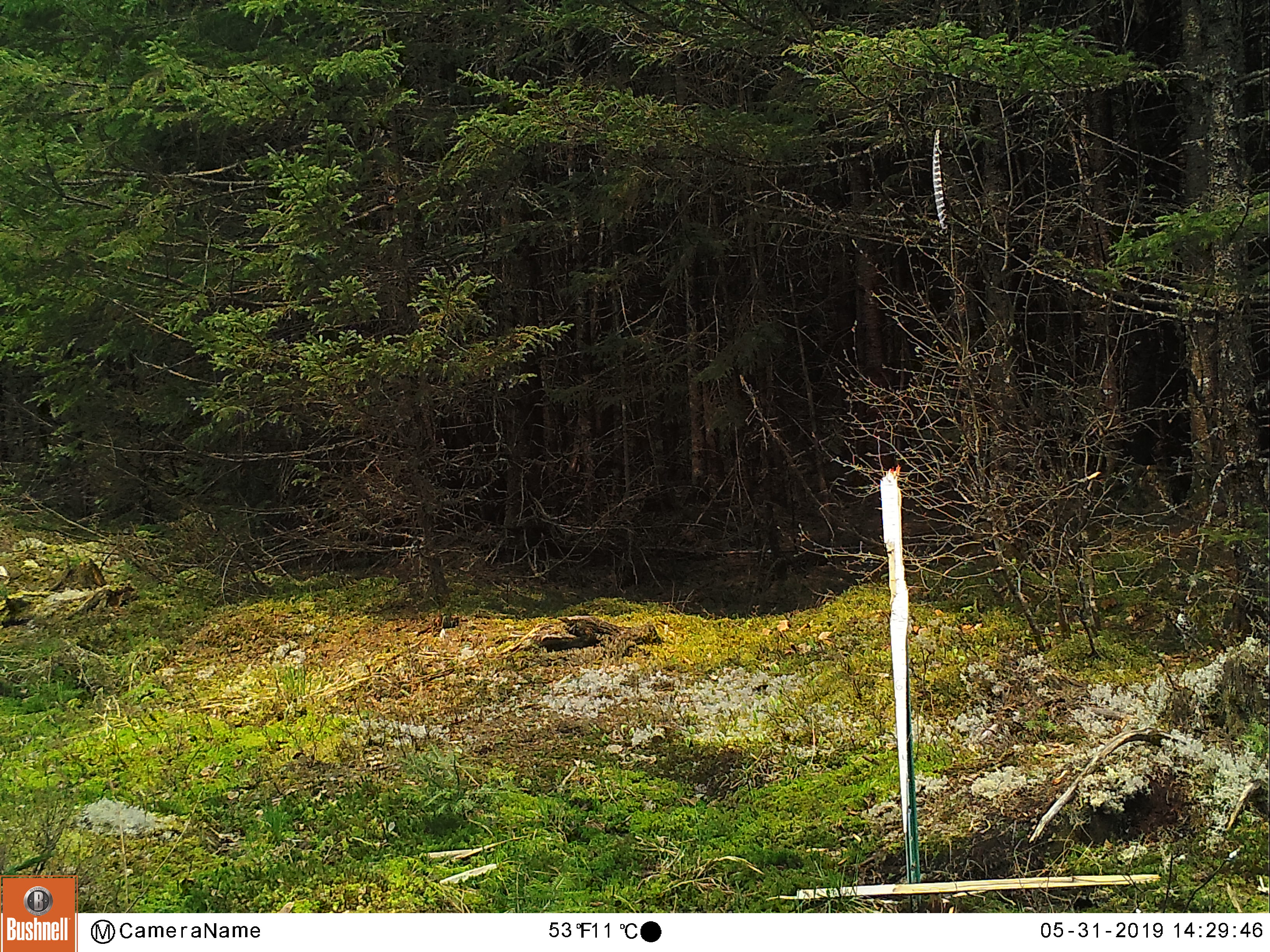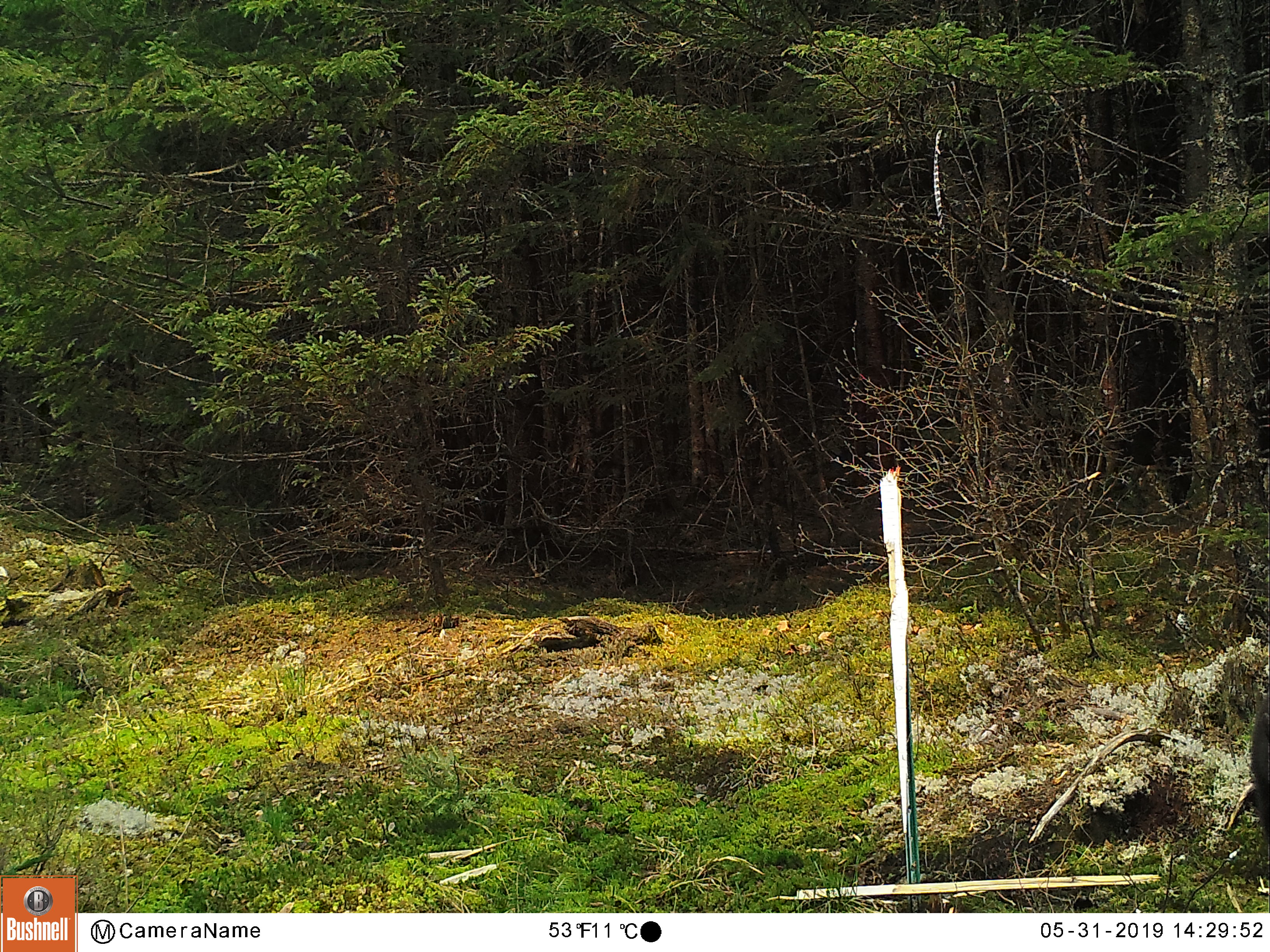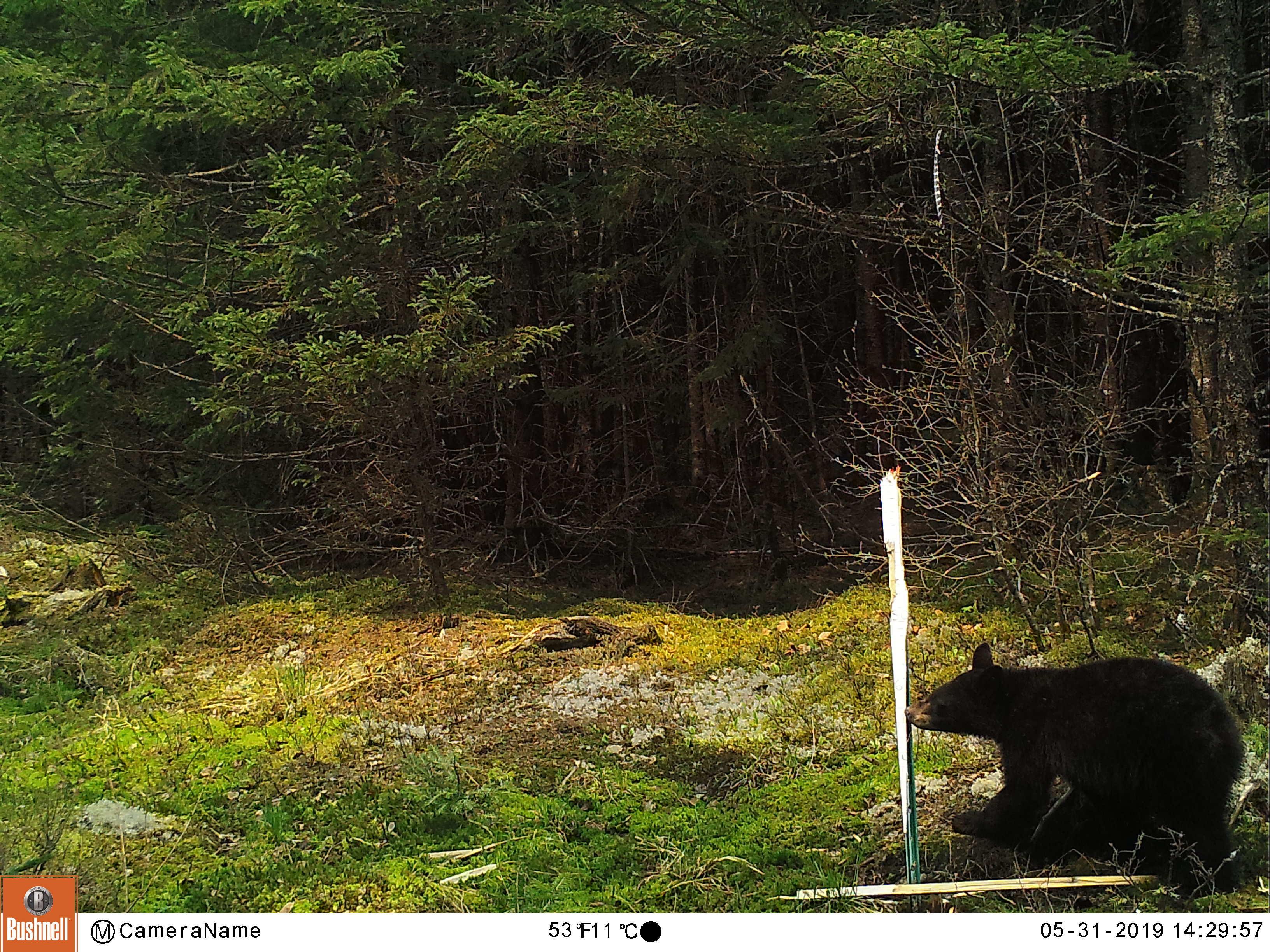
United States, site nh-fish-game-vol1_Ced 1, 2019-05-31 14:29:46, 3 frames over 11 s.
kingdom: Animalia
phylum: Chordata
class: Mammalia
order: Carnivora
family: Ursidae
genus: Ursus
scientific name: Ursus americanus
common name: black bear